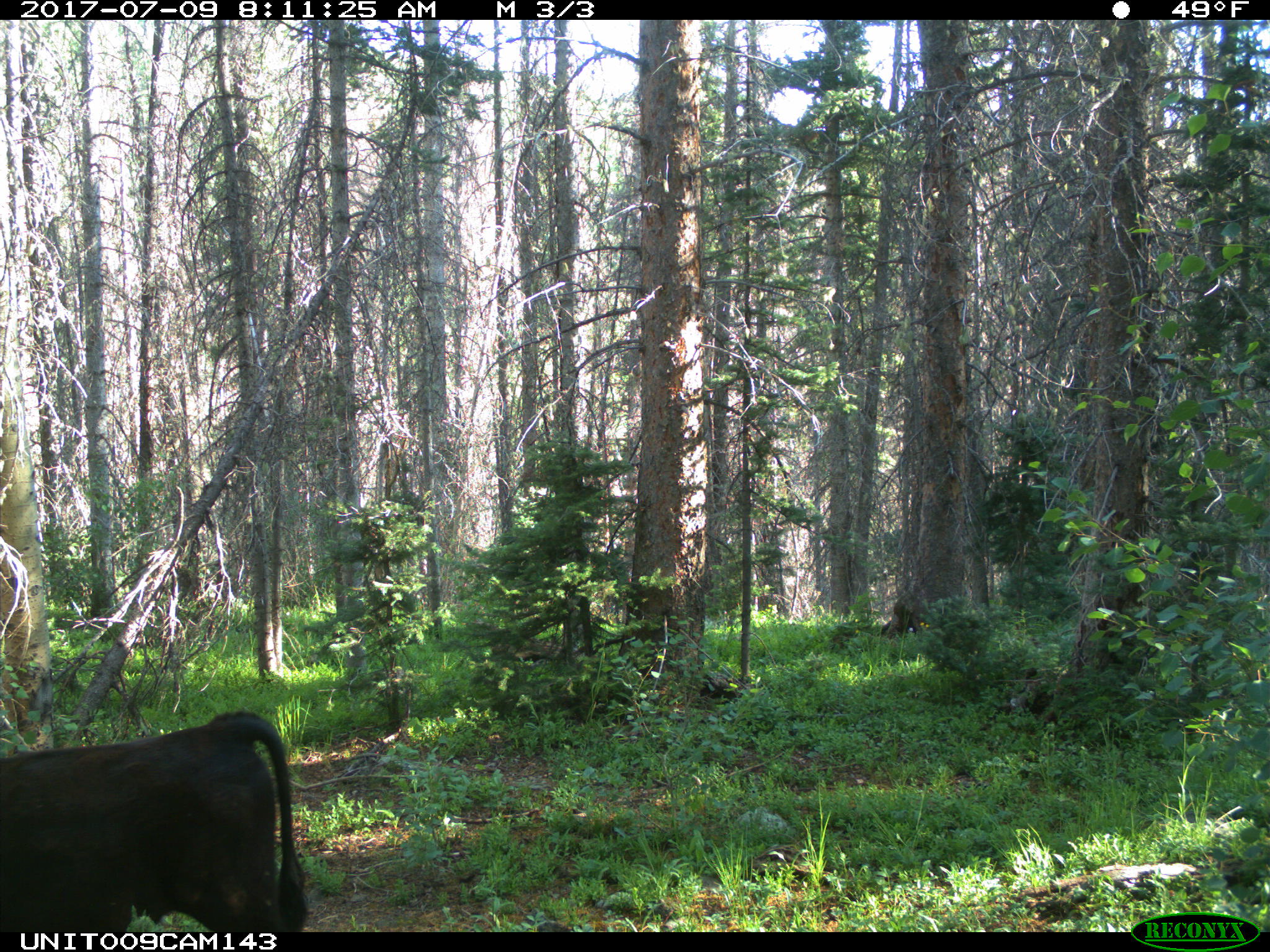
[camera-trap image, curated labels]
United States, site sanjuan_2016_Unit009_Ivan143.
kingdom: Animalia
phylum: Chordata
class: Mammalia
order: Artiodactyla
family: Bovidae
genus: Bos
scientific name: Bos taurus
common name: domestic cow